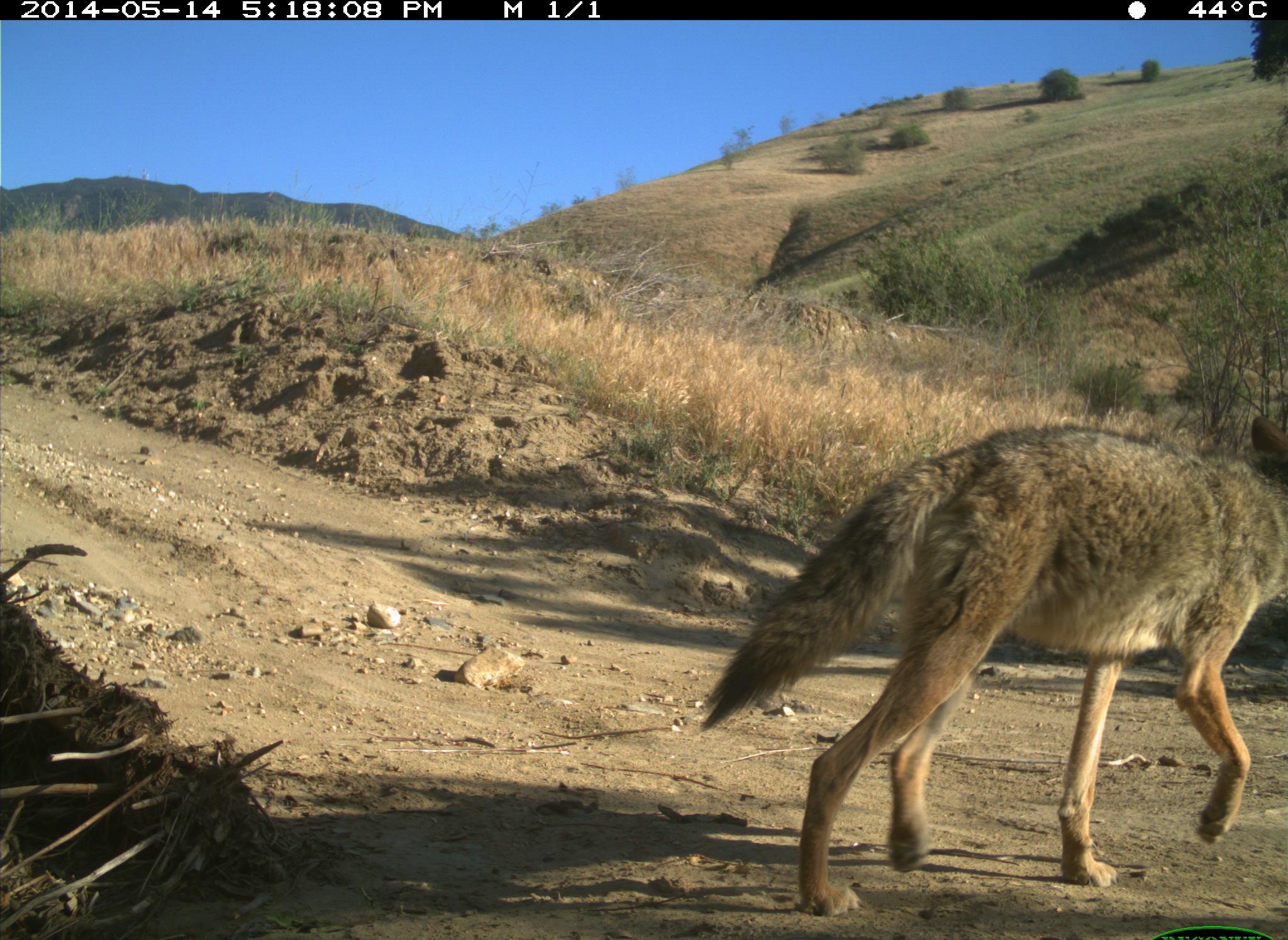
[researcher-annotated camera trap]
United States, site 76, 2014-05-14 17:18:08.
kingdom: Animalia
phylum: Chordata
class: Mammalia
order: Carnivora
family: Canidae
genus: Canis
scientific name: Canis latrans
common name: coyote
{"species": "coyote (Canis latrans)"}